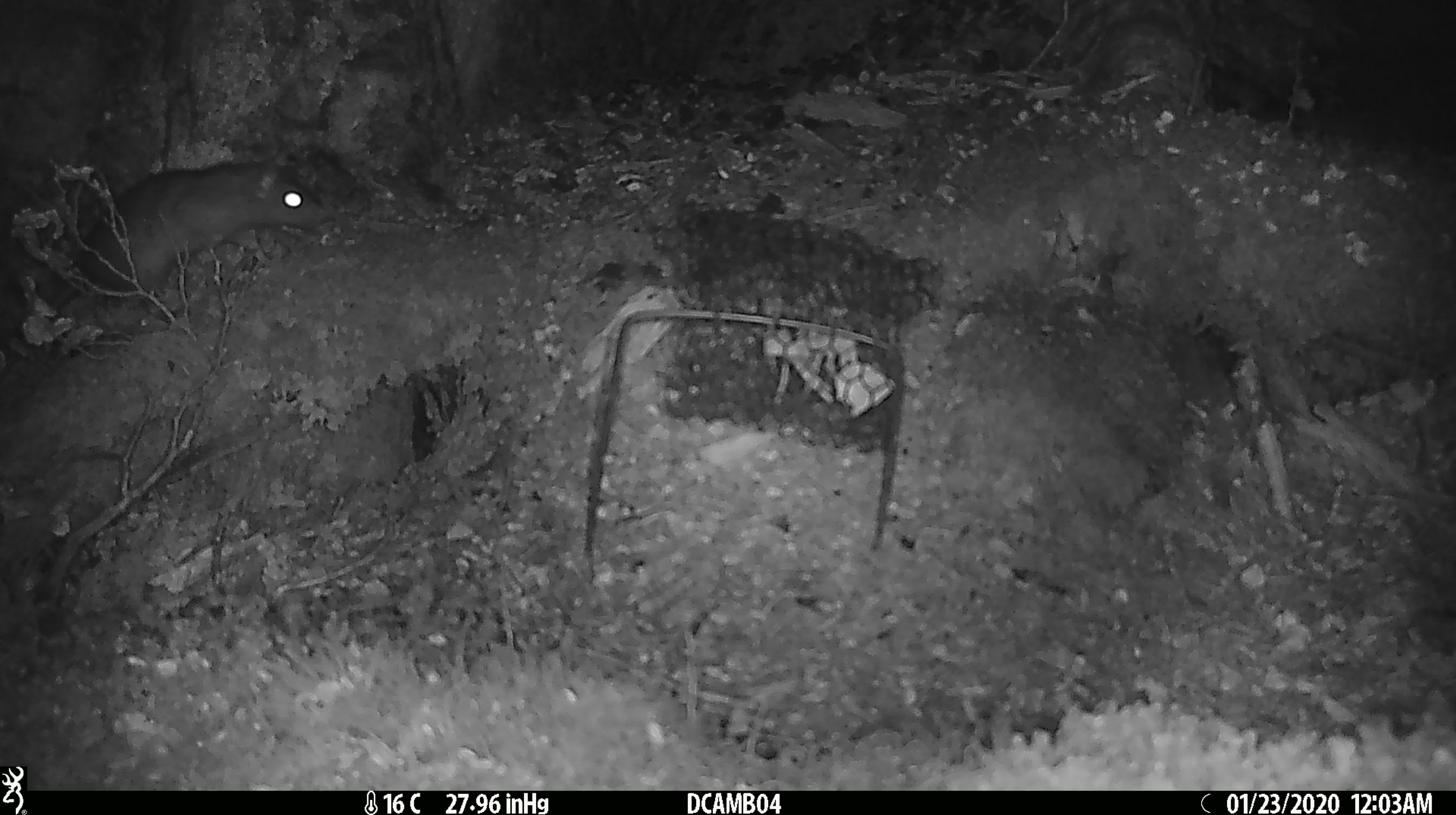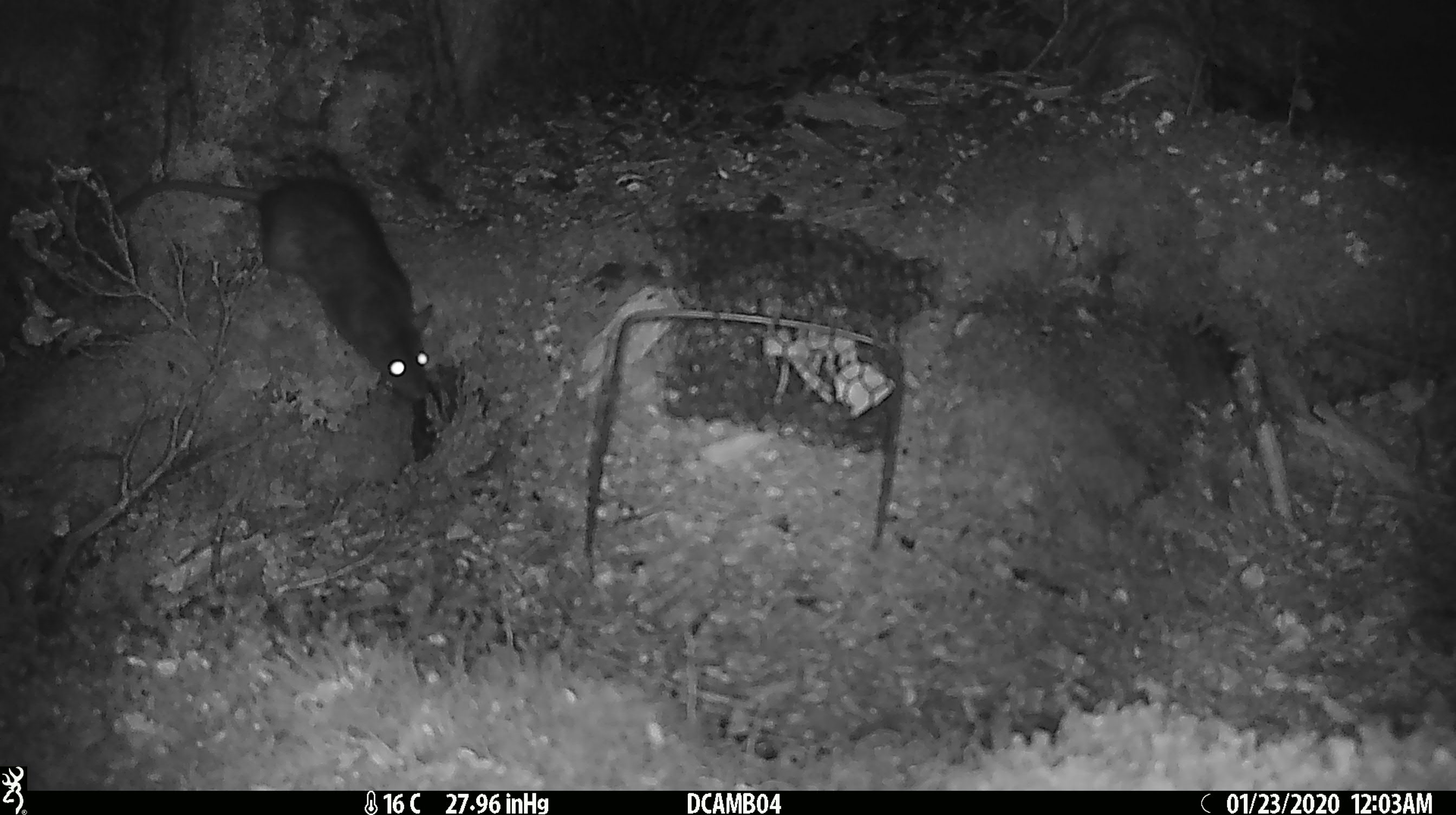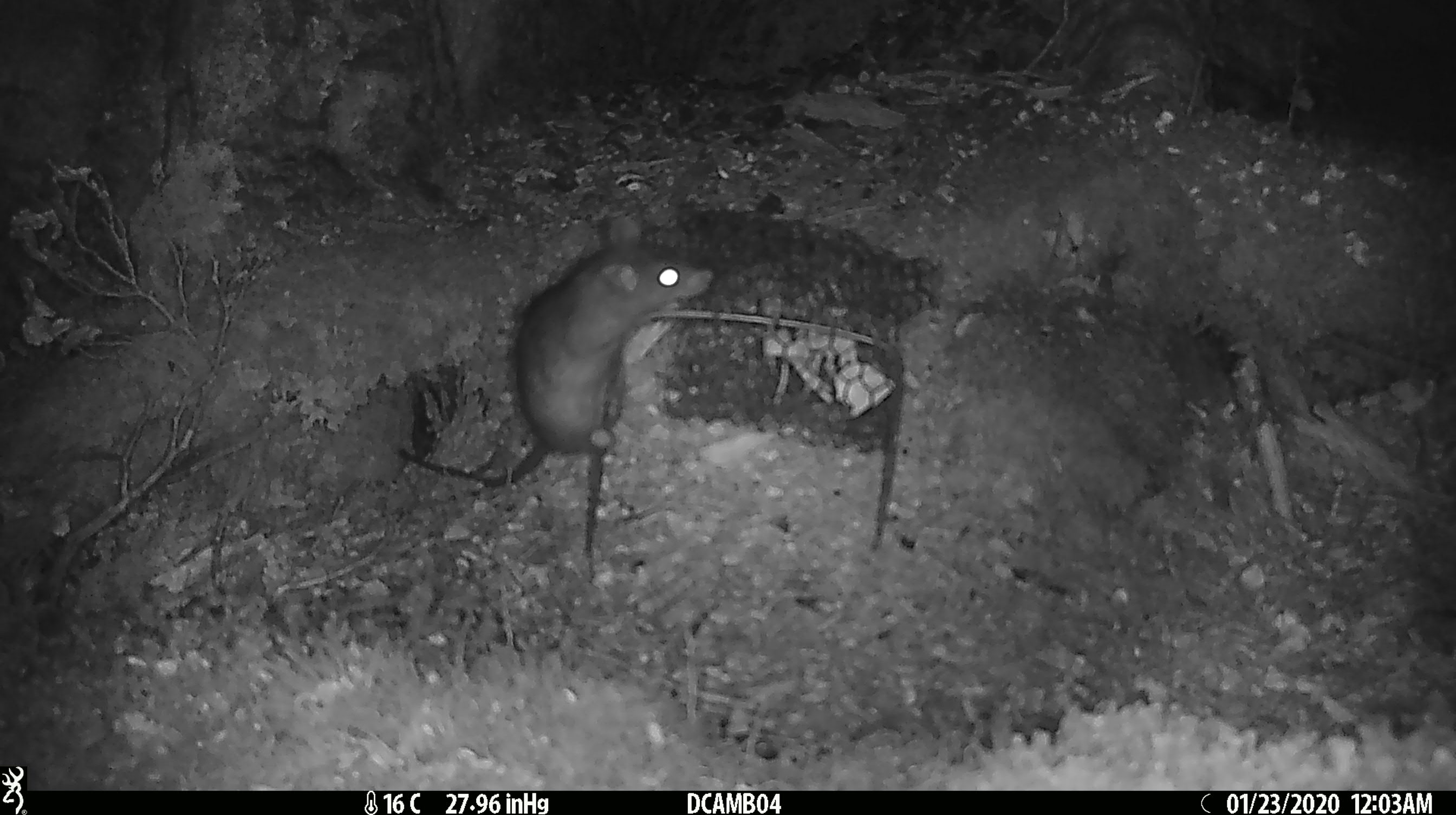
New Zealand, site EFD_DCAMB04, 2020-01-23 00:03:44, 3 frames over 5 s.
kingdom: Animalia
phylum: Chordata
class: Mammalia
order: Rodentia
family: Muridae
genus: Rattus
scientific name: Rattus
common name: rat